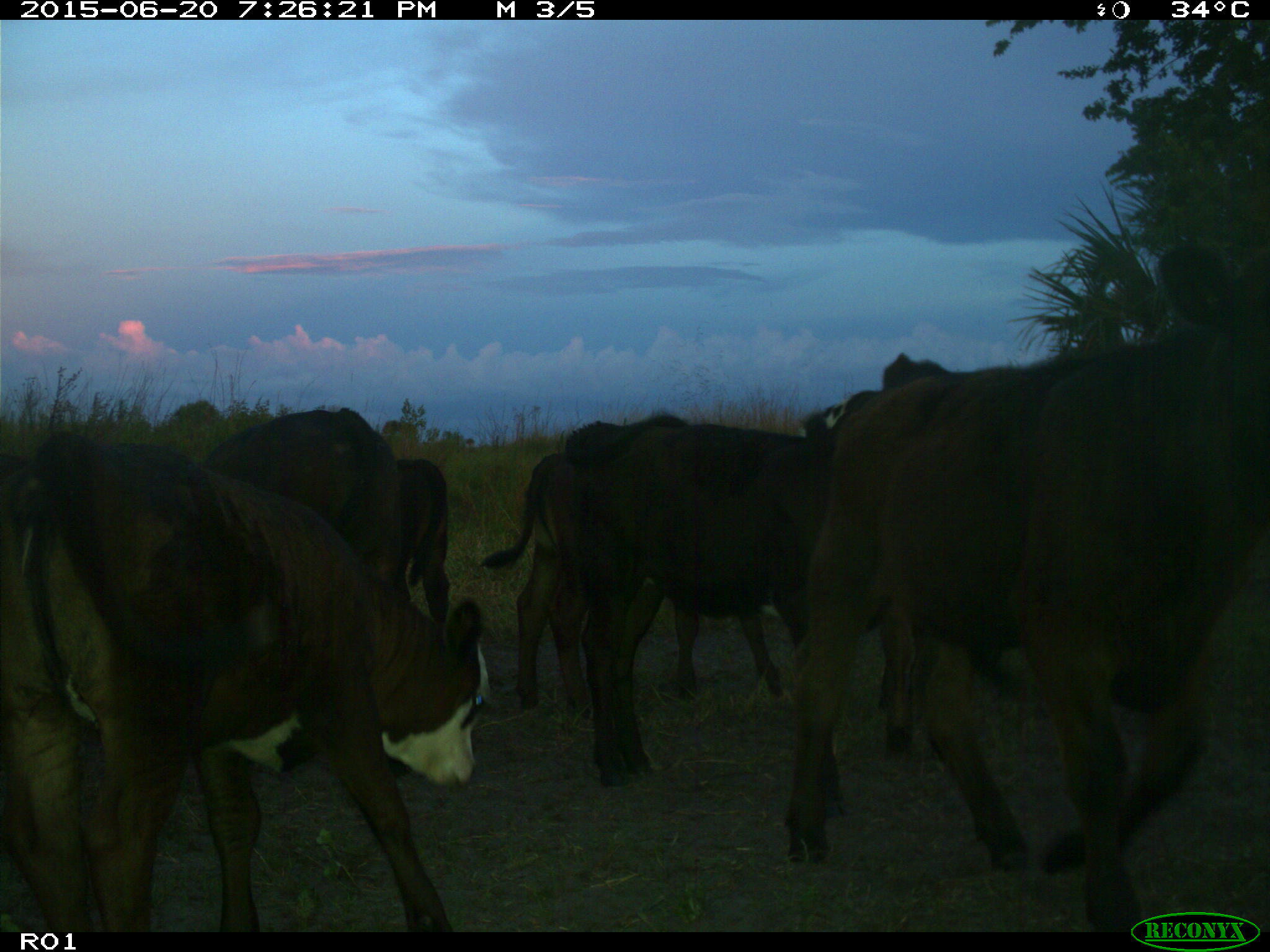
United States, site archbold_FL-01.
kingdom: Animalia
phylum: Chordata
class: Mammalia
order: Artiodactyla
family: Bovidae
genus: Bos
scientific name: Bos taurus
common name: domestic cow